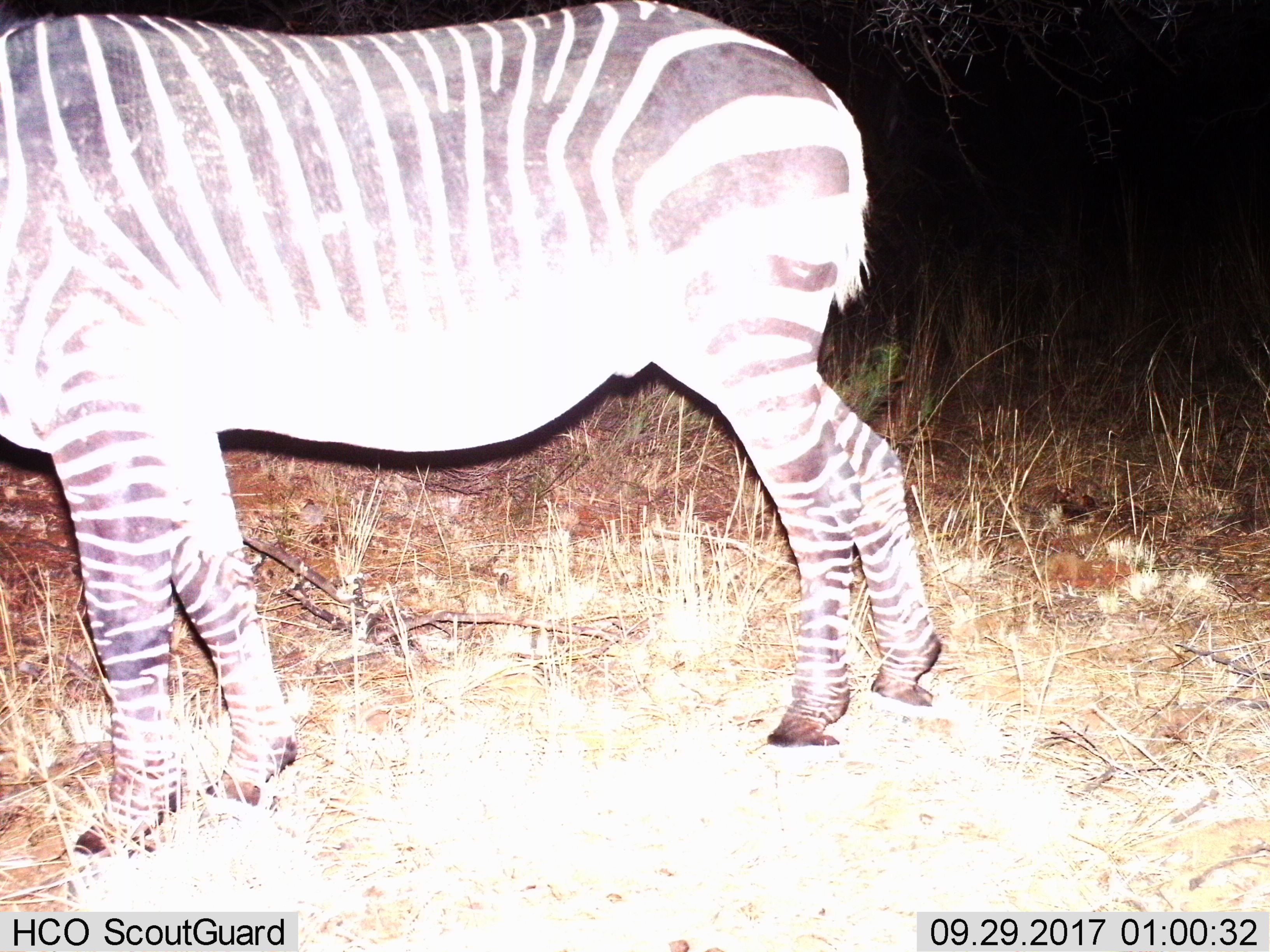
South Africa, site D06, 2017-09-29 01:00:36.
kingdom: Animalia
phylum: Chordata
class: Mammalia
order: Perissodactyla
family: Equidae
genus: Equus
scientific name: Equus zebra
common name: mountain zebra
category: zebramountain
Zebramountain (mountain zebra) (Equus zebra), count 1. Behavior (volunteer vote fractions): standing 75%, resting 0%, moving 25%, interacting 0%. Young present (vote fraction): 0%. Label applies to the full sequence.